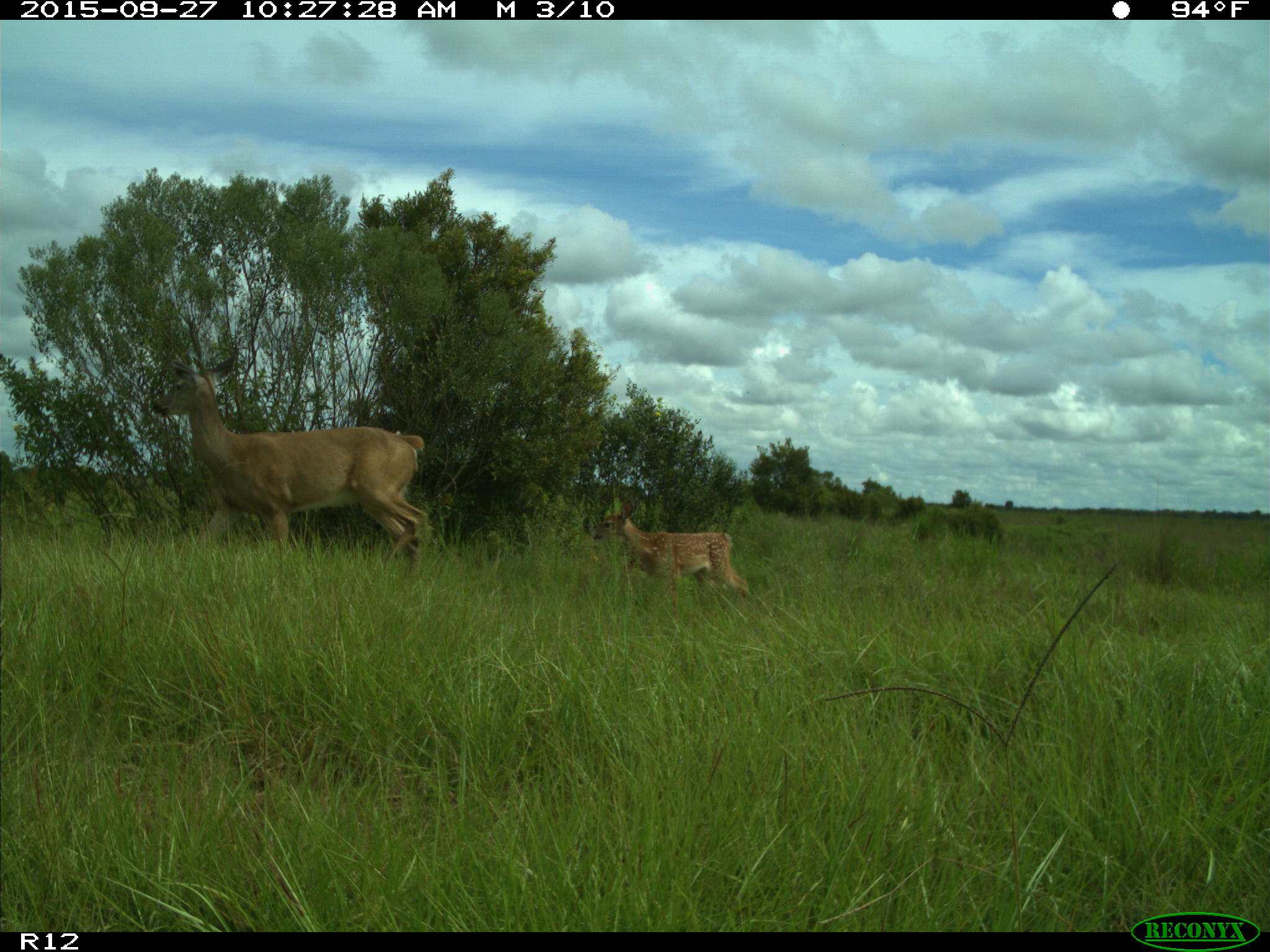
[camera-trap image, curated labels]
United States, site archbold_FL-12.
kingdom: Animalia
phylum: Chordata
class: Mammalia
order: Artiodactyla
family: Cervidae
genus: Odocoileus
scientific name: Odocoileus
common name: deer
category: unidentified deer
Unidentified deer (deer) (Odocoileus).